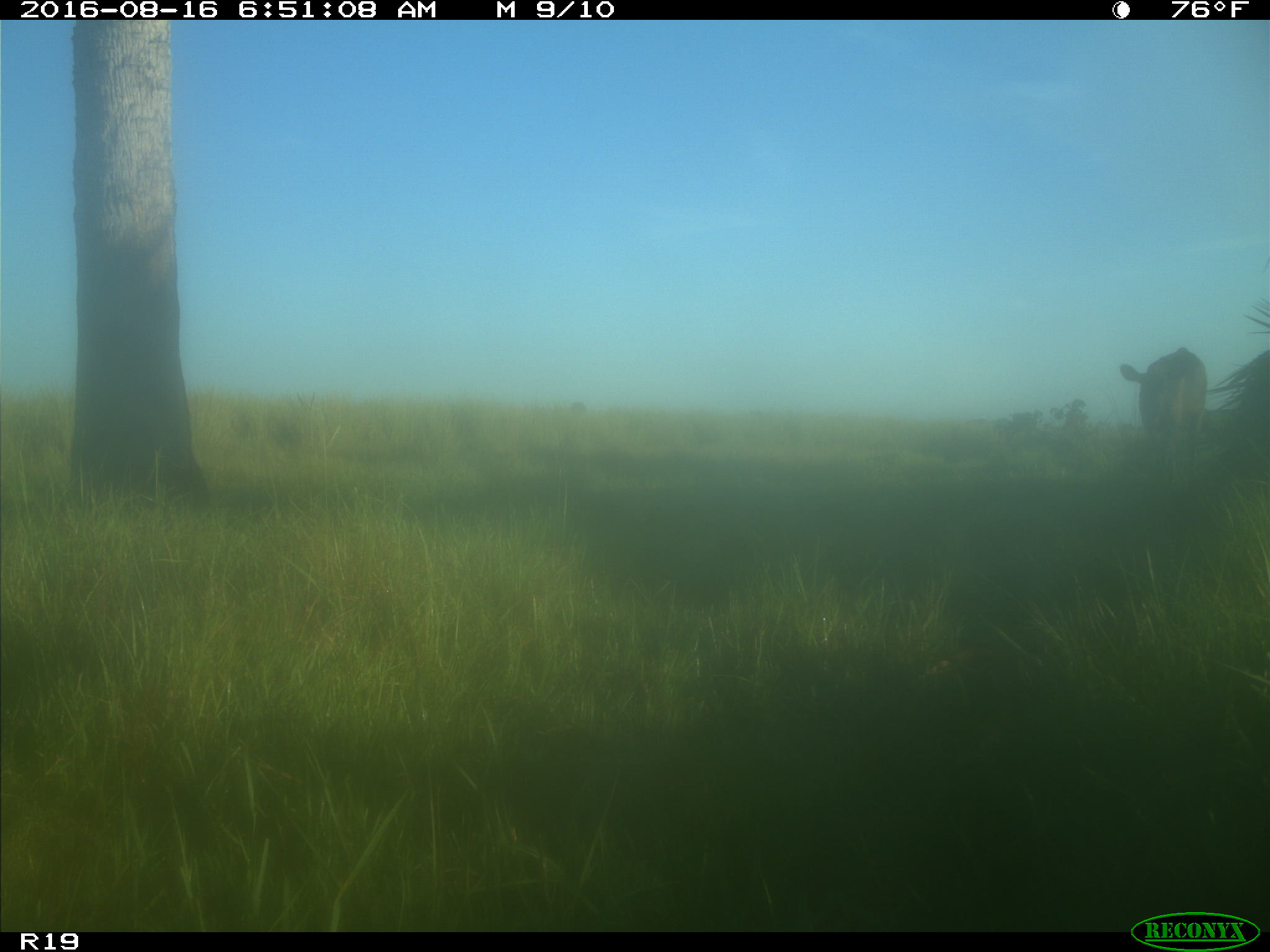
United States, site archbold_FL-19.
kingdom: Animalia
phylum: Chordata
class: Mammalia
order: Artiodactyla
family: Bovidae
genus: Bos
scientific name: Bos taurus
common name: domestic cow